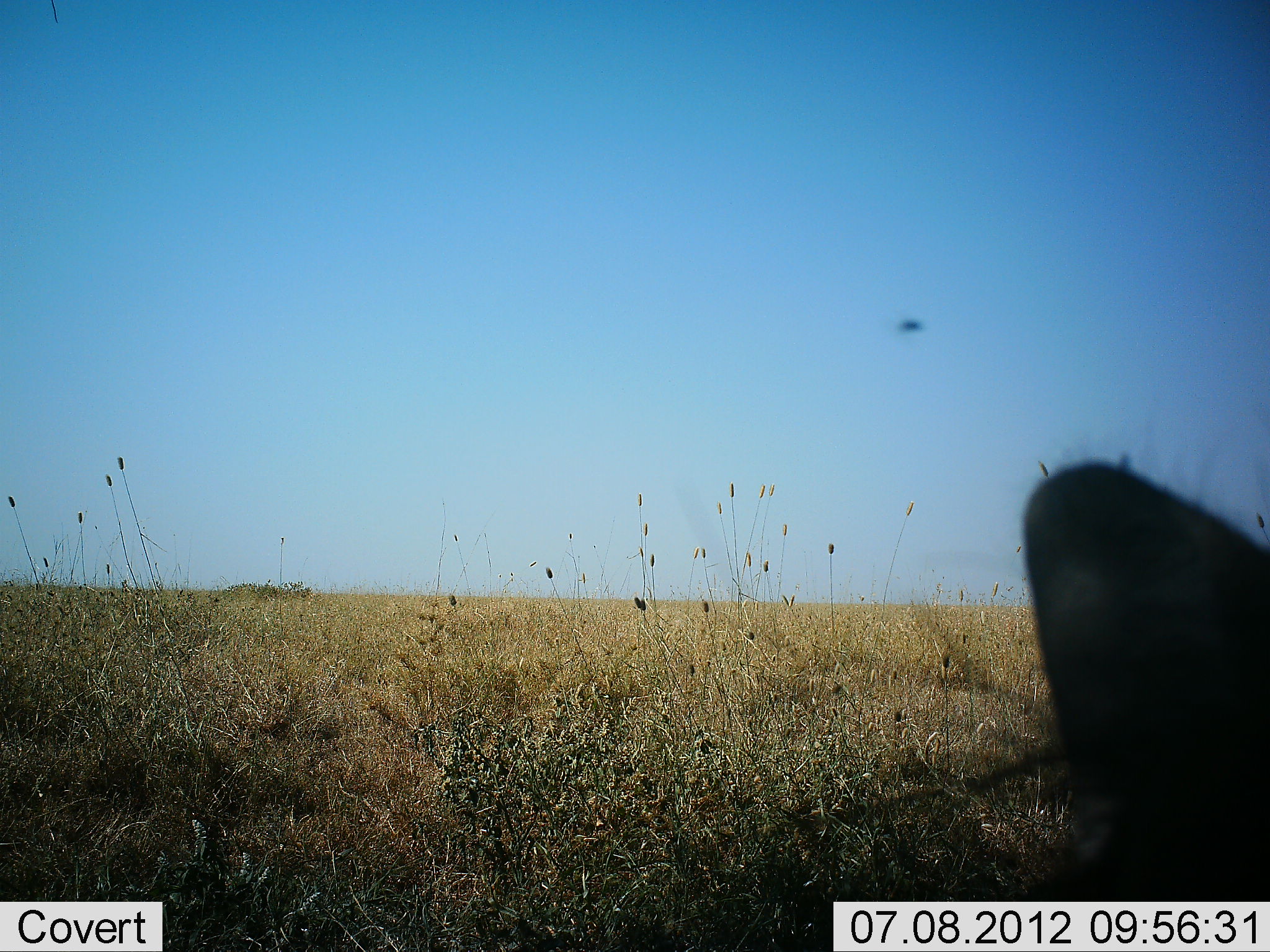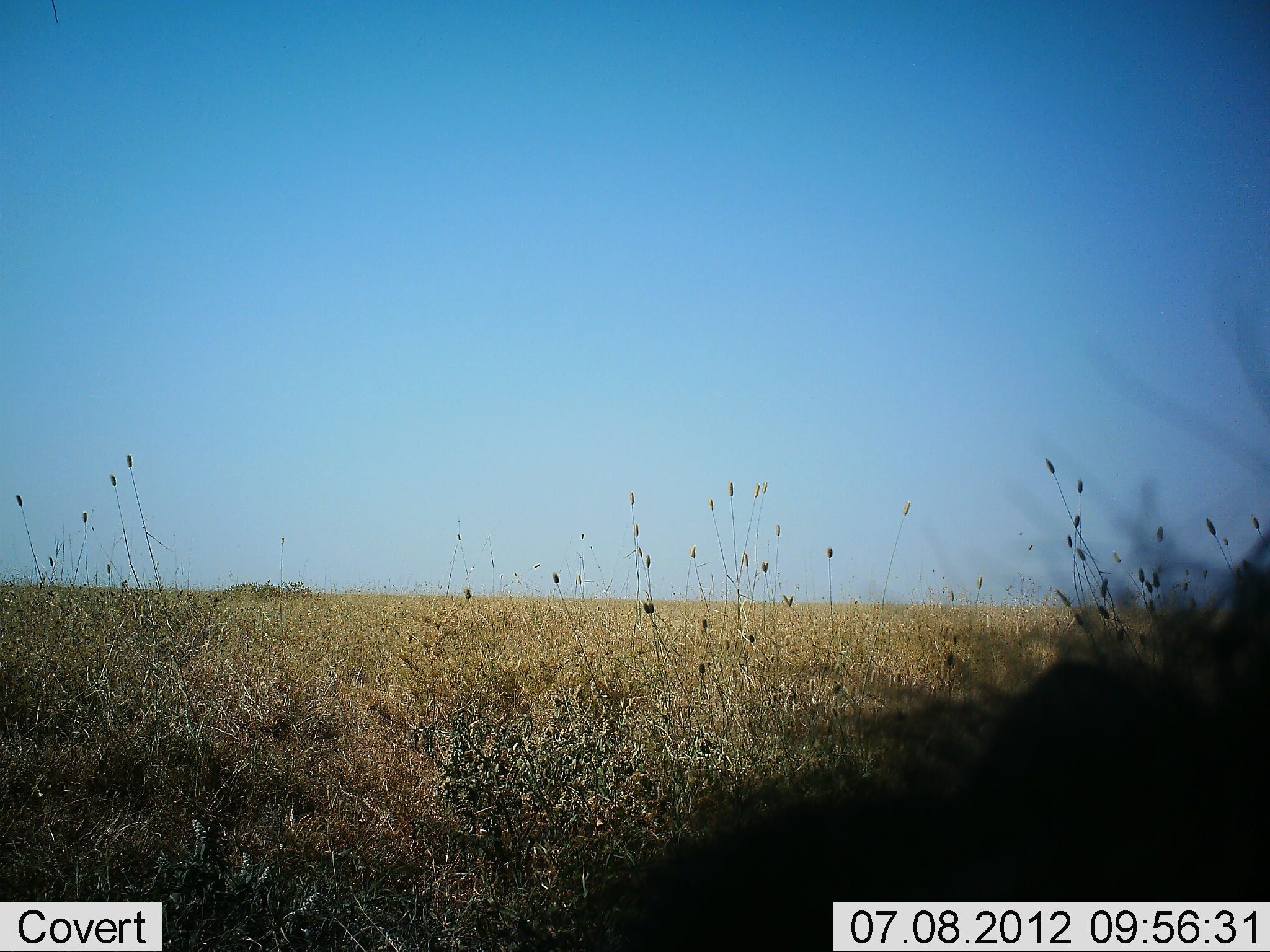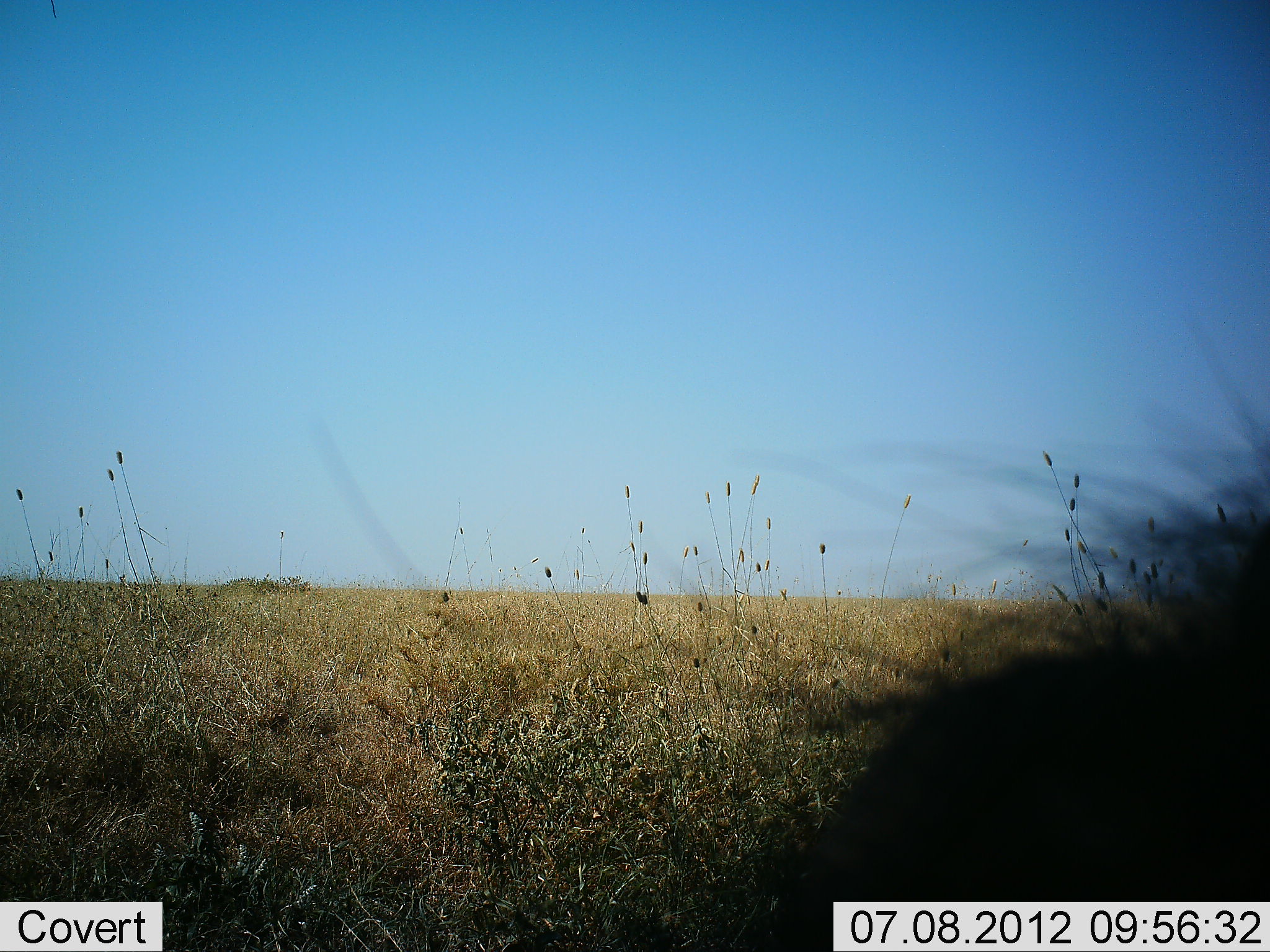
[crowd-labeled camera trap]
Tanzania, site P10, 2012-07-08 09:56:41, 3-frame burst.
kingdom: Animalia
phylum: Chordata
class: Mammalia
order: Artiodactyla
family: Suidae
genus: Phacochoerus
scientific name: Phacochoerus africanus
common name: warthog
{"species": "warthog (Phacochoerus africanus)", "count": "1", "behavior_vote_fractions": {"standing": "50%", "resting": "0%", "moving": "50%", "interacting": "0%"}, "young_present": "0%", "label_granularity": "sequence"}